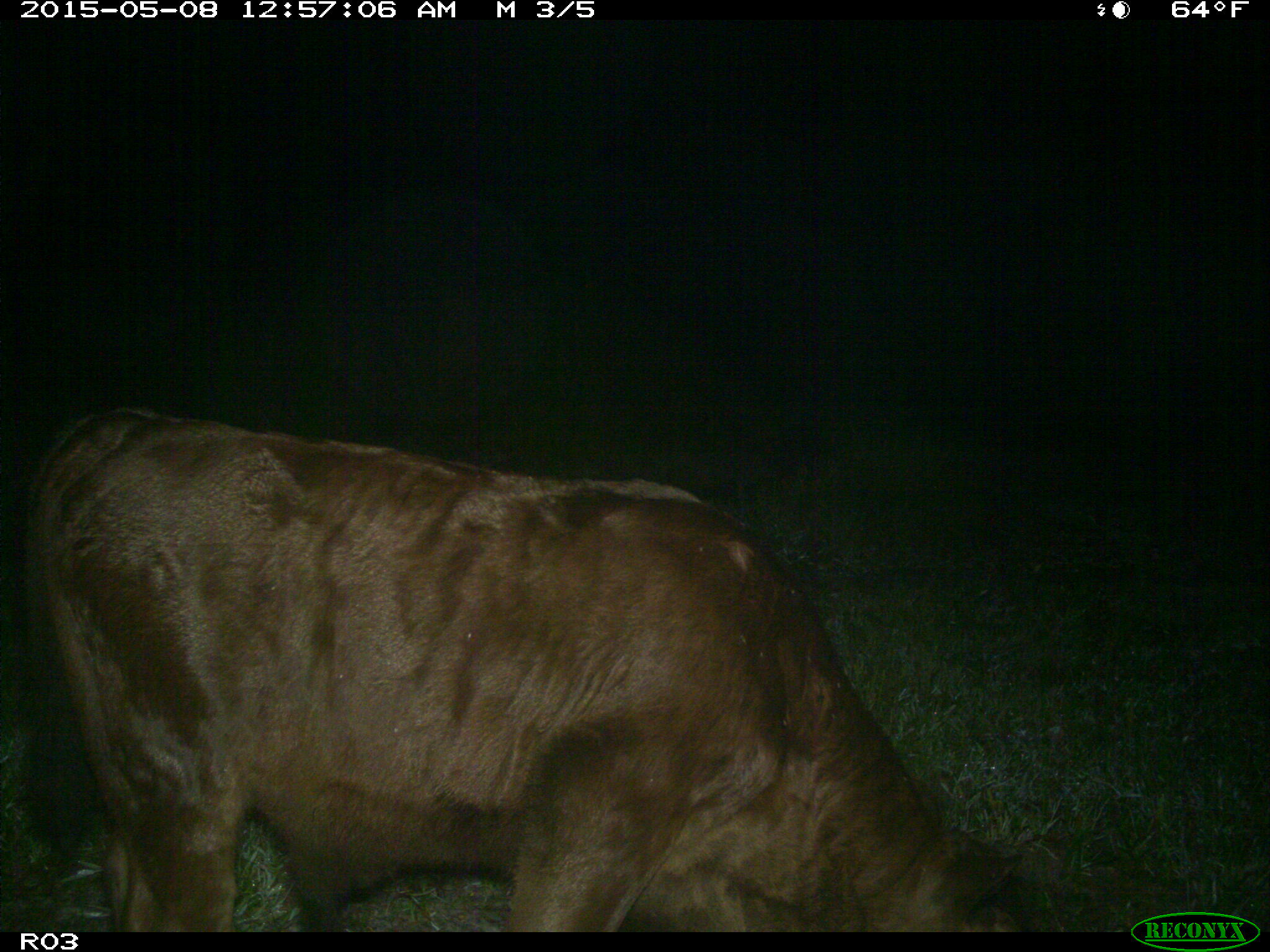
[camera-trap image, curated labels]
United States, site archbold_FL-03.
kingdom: Animalia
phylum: Chordata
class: Mammalia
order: Artiodactyla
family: Bovidae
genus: Bos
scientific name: Bos taurus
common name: domestic cow